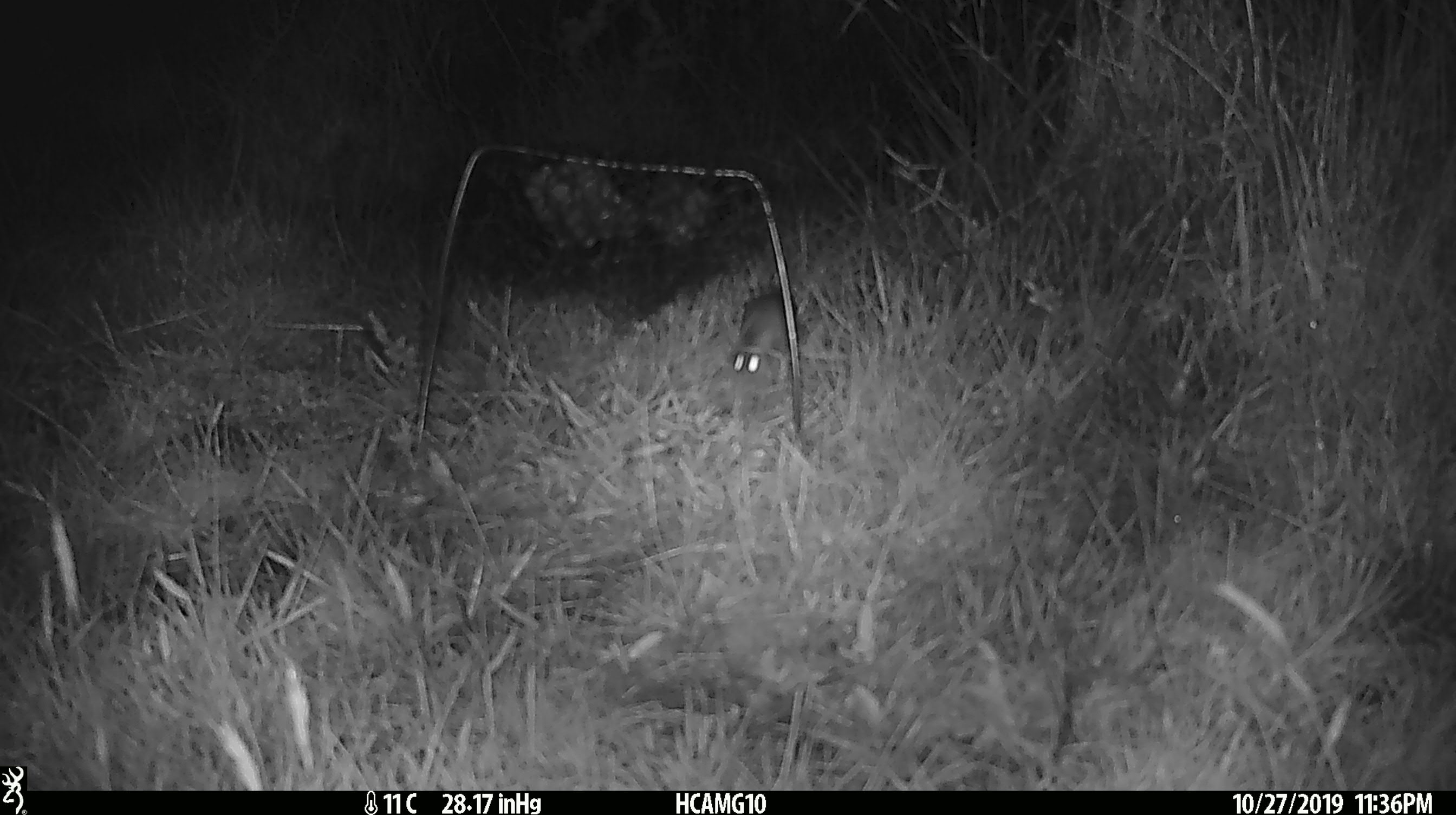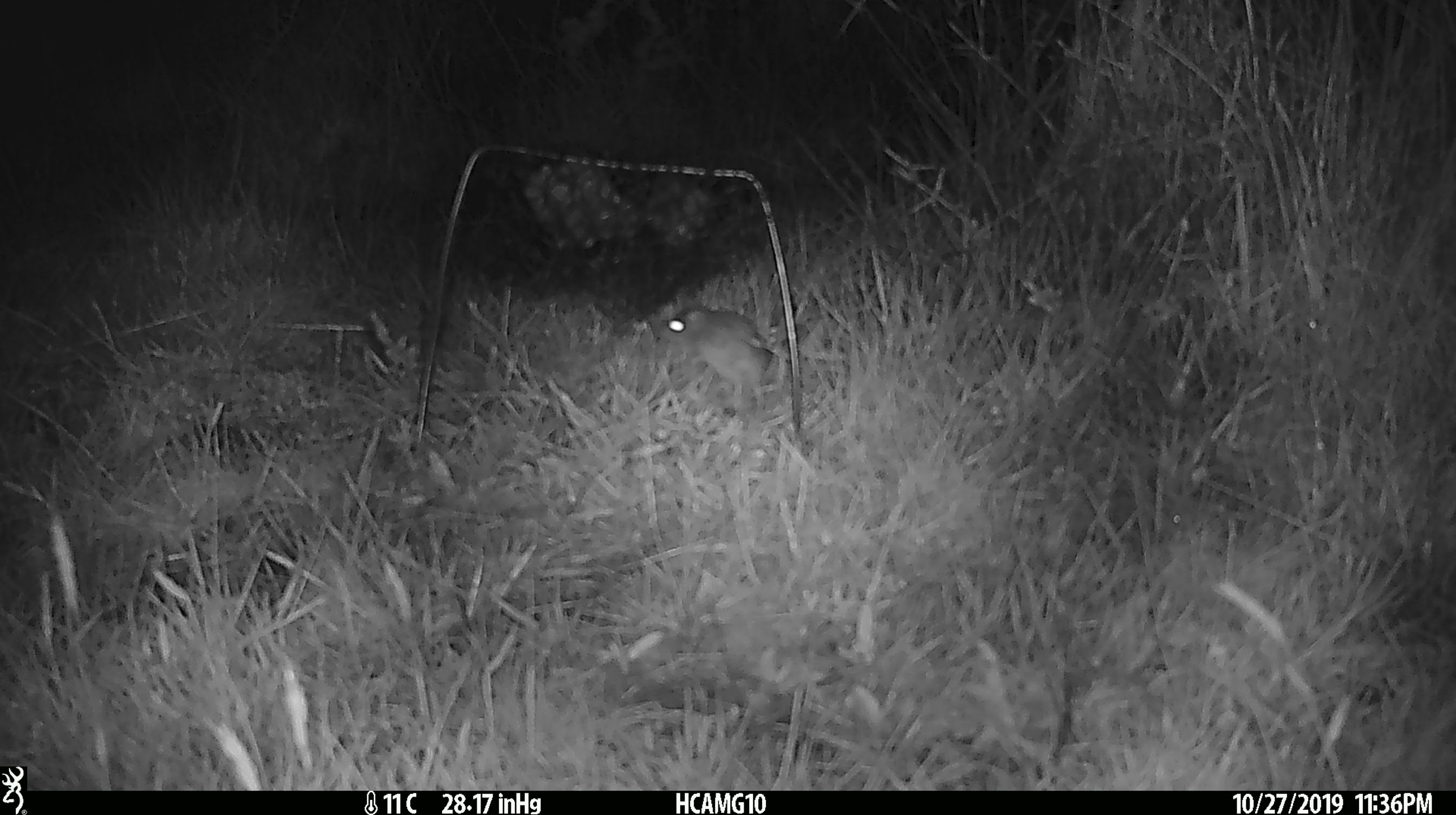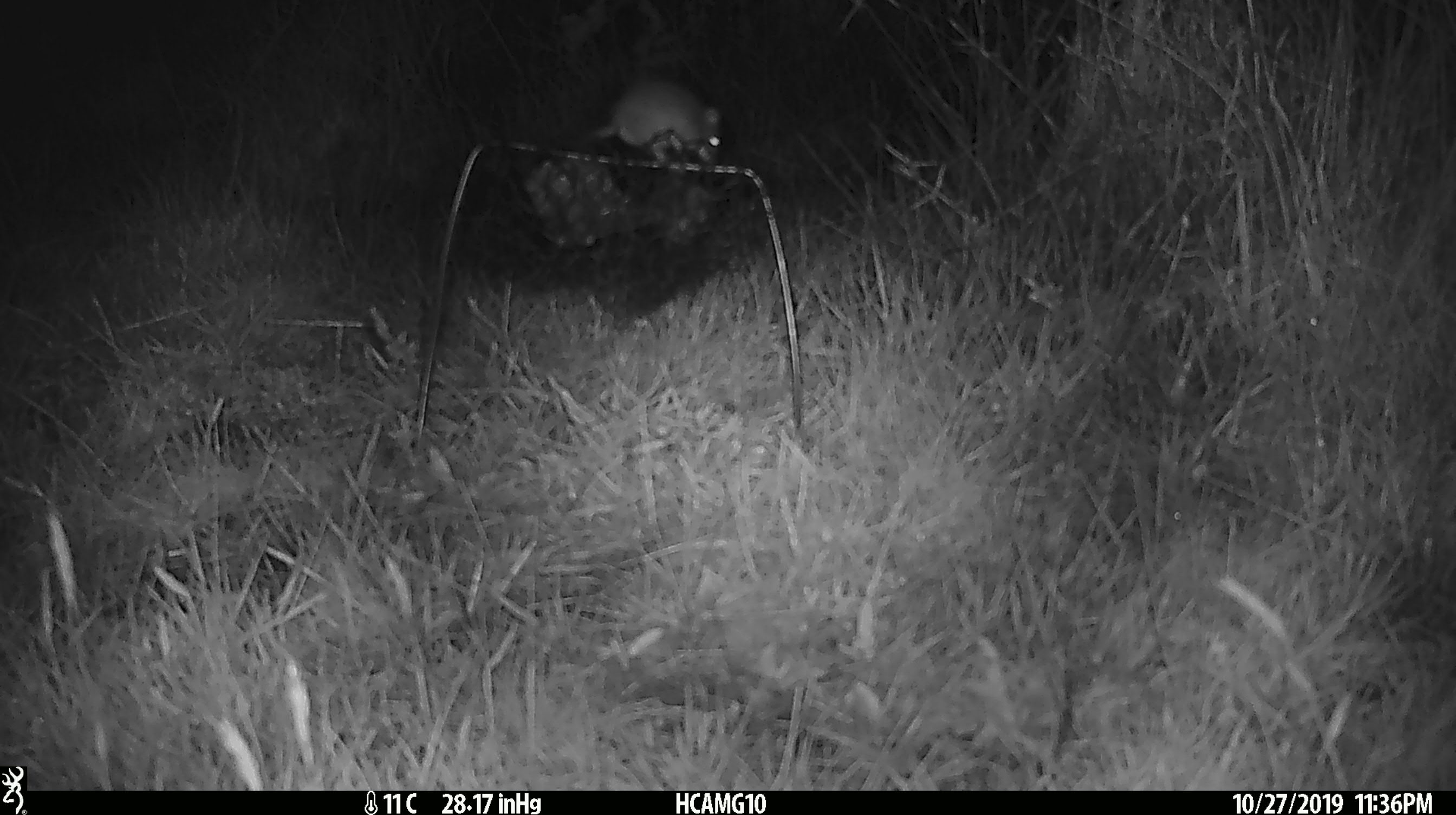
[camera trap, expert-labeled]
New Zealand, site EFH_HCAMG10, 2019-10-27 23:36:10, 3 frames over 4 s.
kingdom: Animalia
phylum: Chordata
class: Mammalia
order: Rodentia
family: Muridae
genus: Mus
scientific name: Mus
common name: mouse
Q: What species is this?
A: Mouse (Mus).